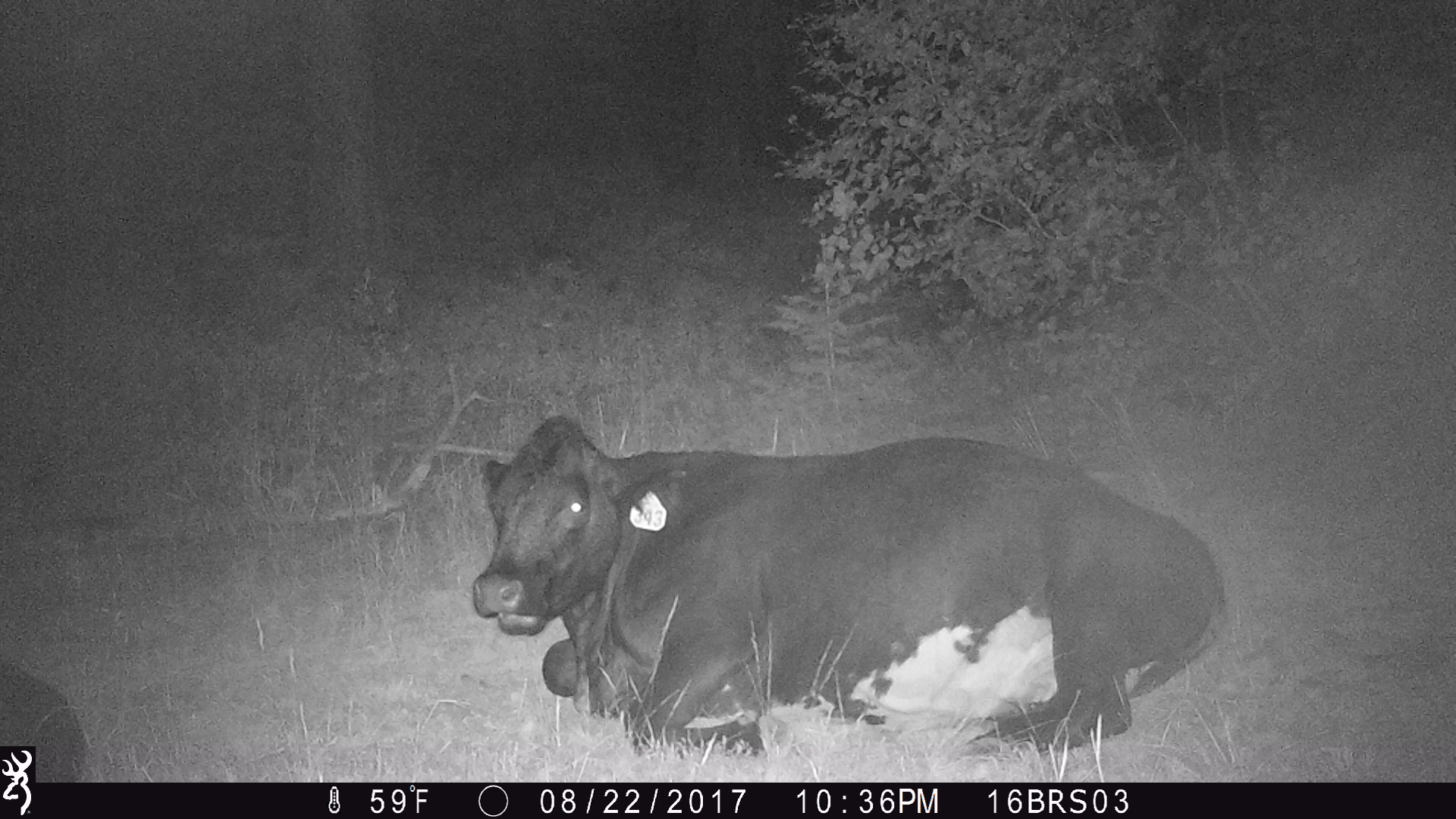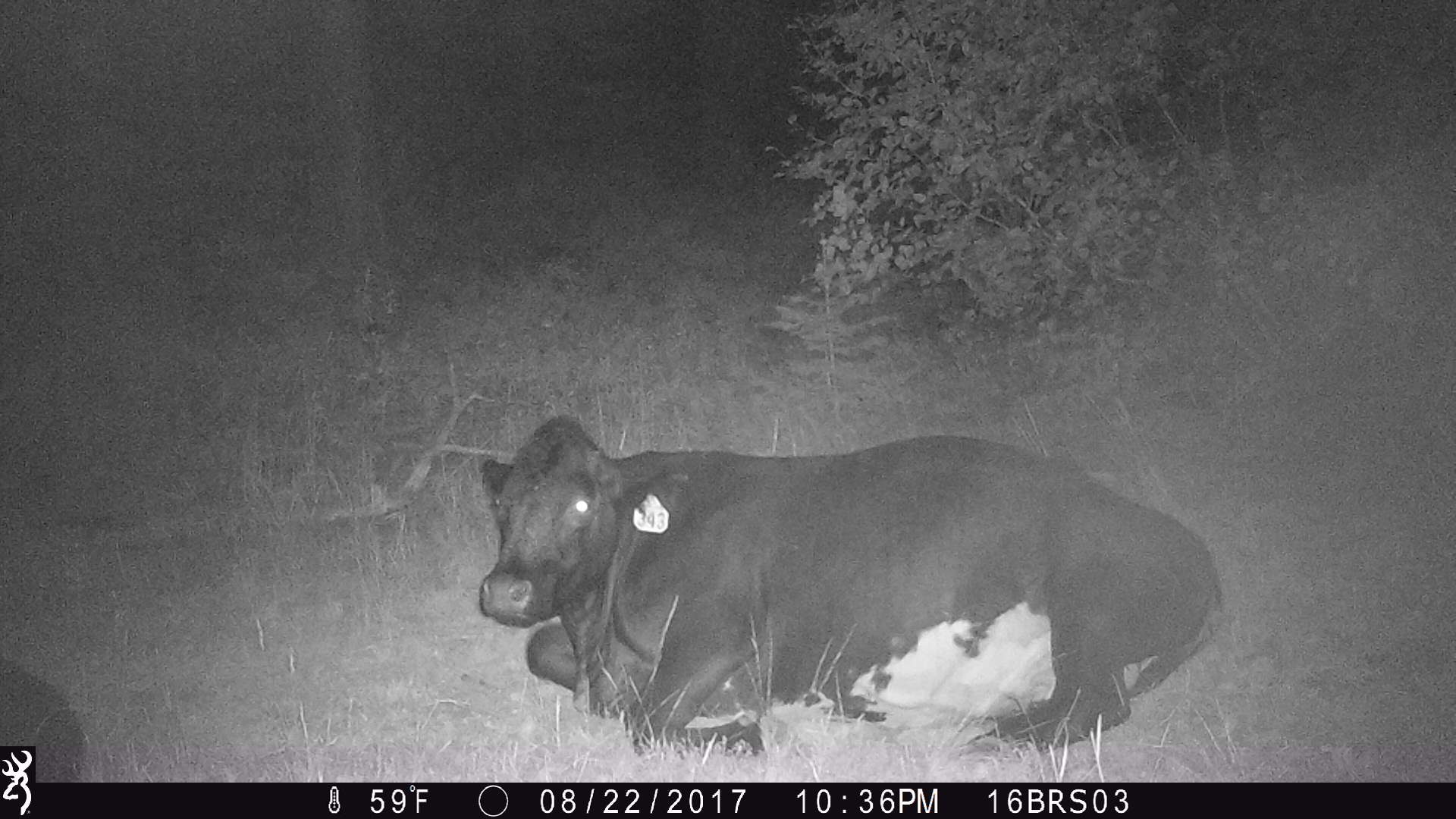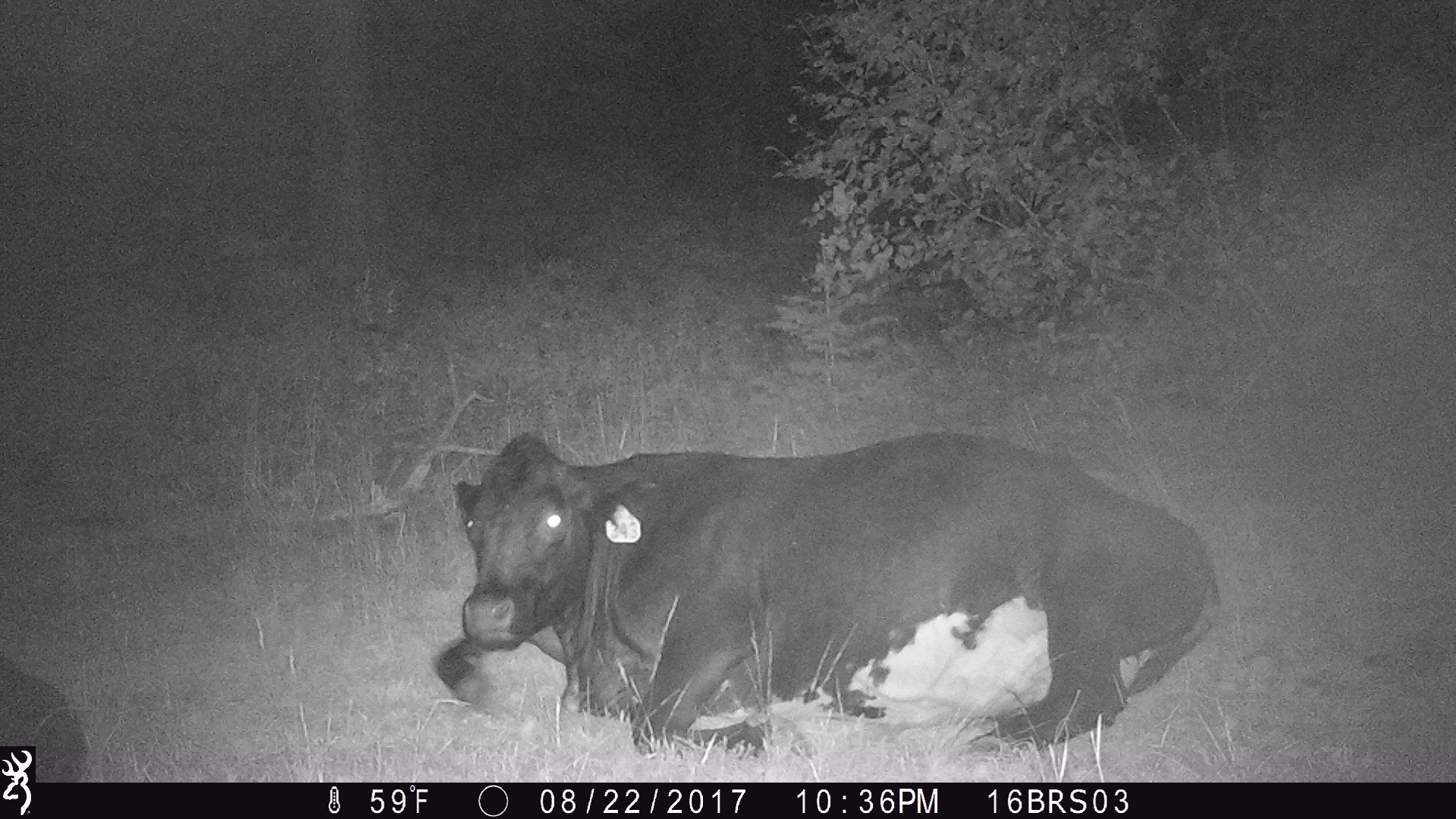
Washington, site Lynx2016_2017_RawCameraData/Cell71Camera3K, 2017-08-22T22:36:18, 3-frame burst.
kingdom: Animalia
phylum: Chordata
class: Mammalia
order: Artiodactyla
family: Bovidae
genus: Bos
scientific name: Bos taurus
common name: domestic cattle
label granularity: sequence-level